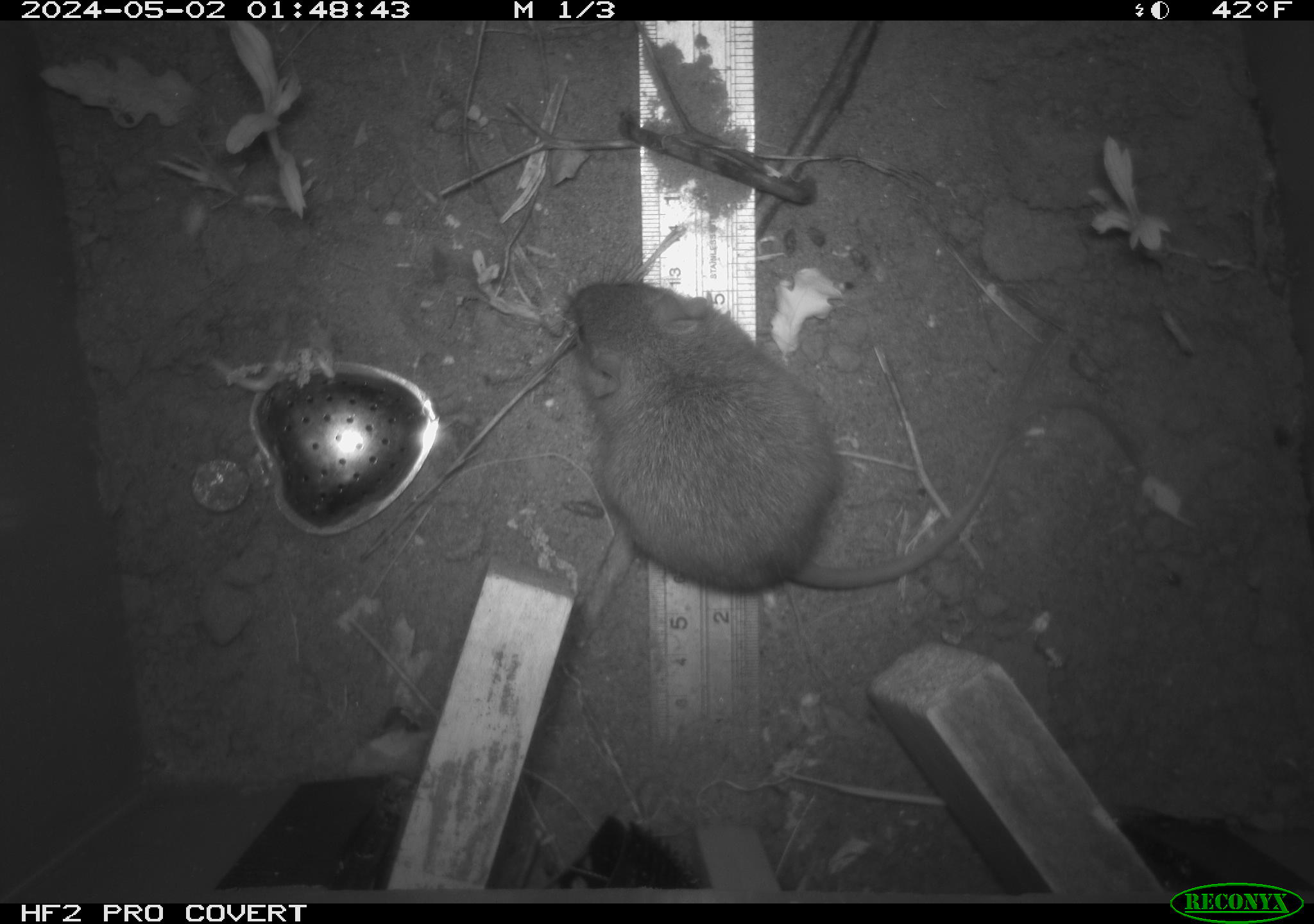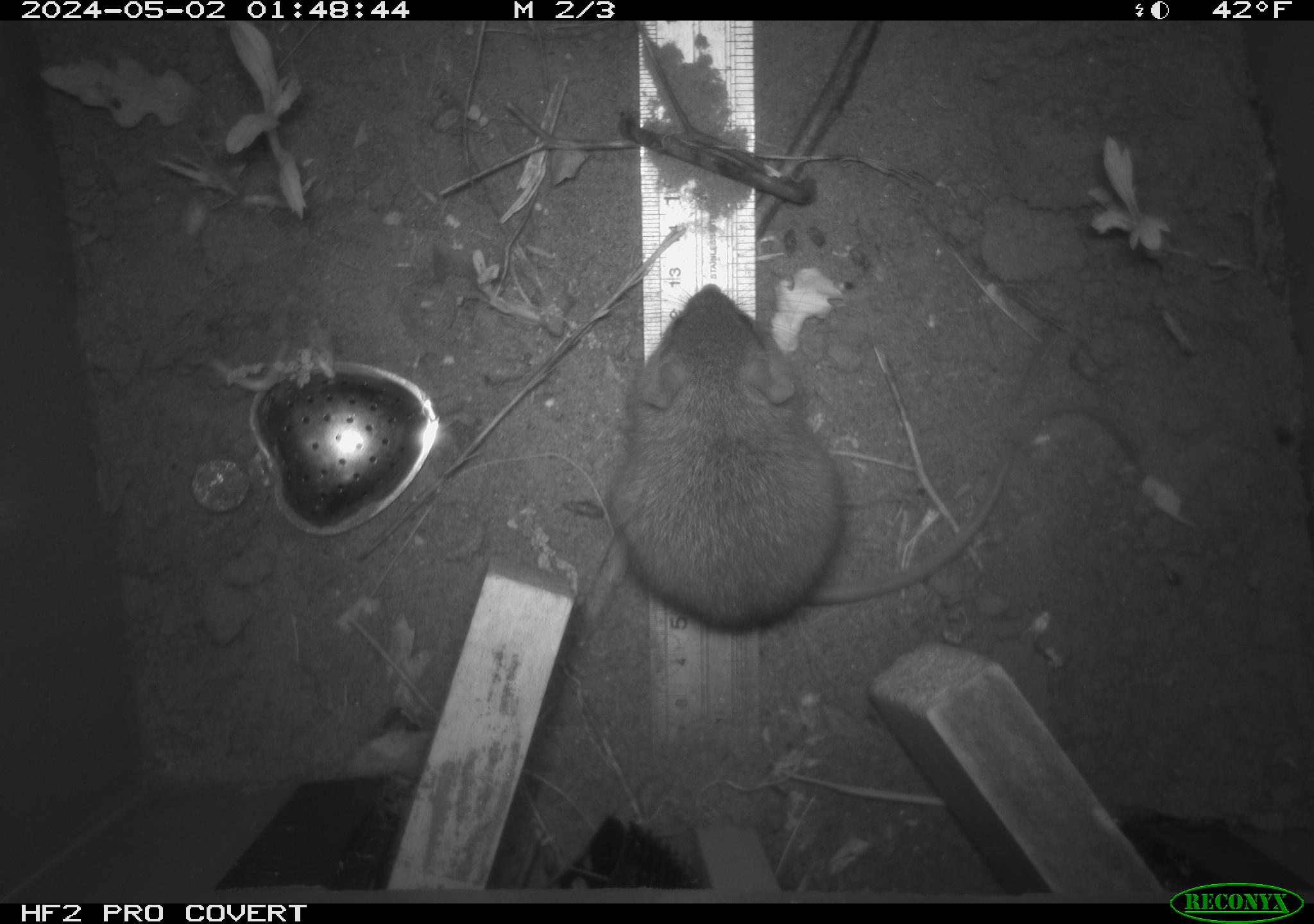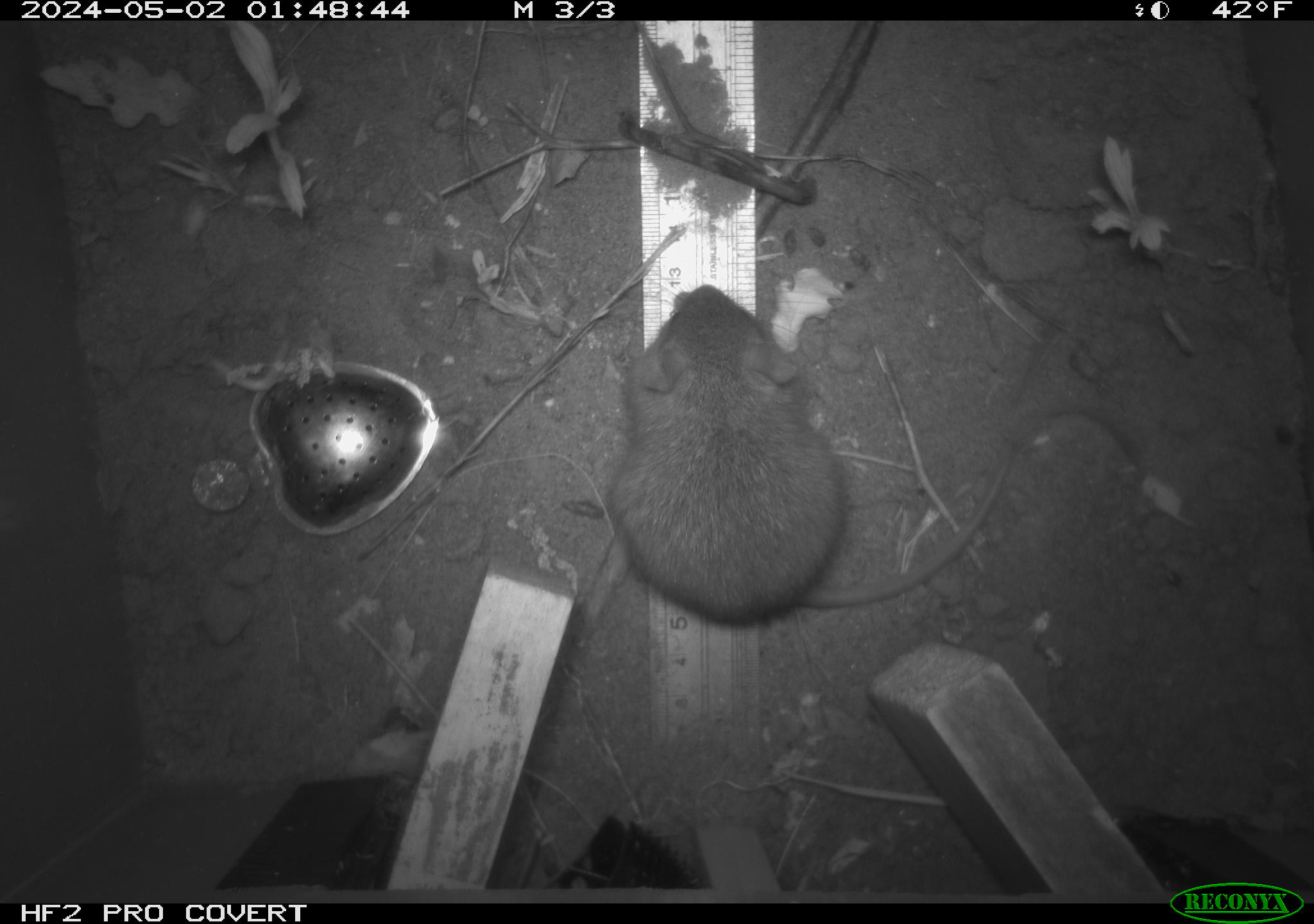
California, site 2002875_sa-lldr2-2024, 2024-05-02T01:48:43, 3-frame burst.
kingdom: Animalia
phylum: Chordata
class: Mammalia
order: Rodentia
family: Muridae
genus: Rattus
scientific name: Rattus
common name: rat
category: rattus species